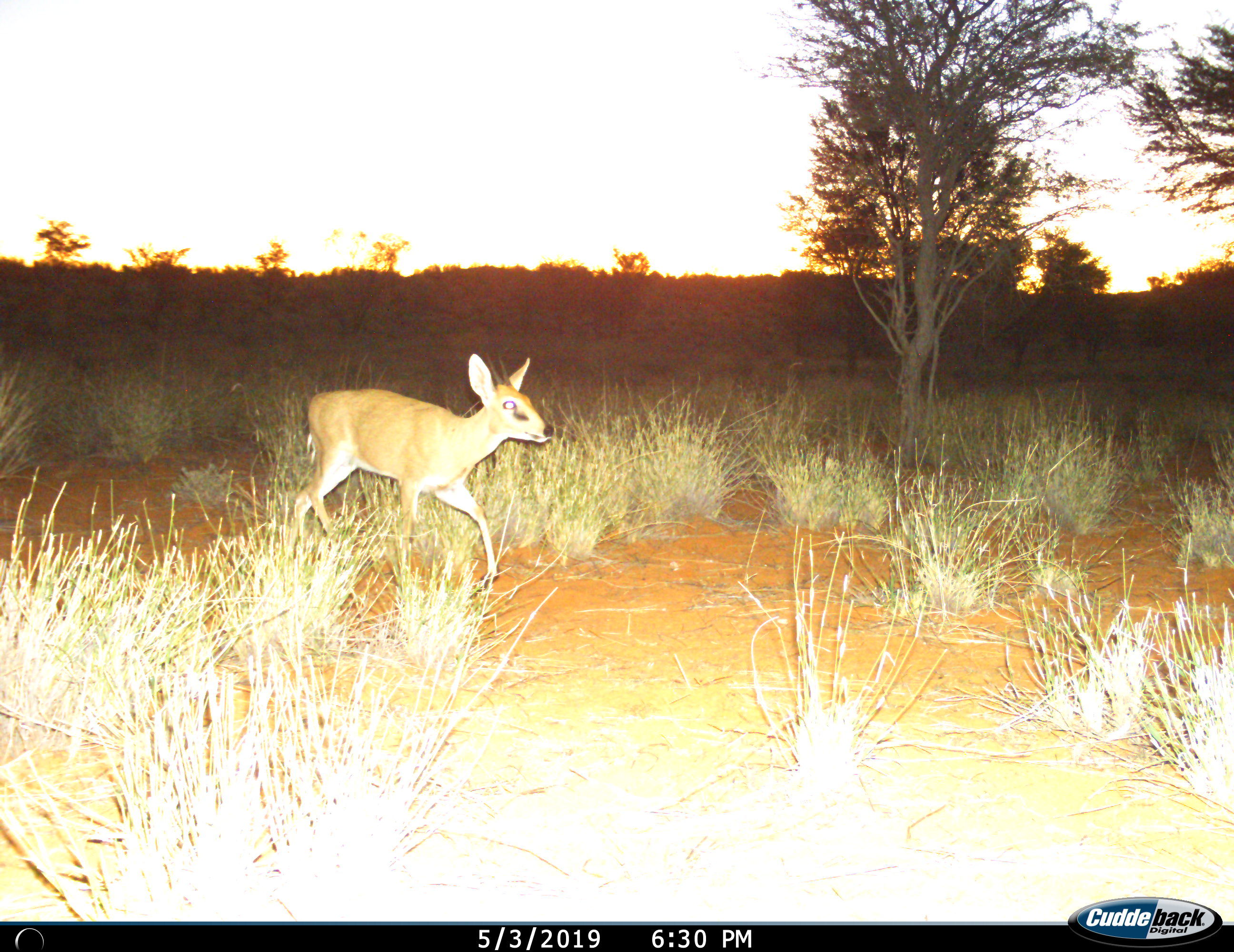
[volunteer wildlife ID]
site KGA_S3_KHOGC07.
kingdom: Animalia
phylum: Chordata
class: Mammalia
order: Artiodactyla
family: Bovidae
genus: Sylvicapra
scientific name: Sylvicapra grimmia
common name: common duiker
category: duikercommongrey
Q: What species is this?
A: Duikercommongrey (common duiker) (Sylvicapra grimmia).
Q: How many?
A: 1.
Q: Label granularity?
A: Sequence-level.